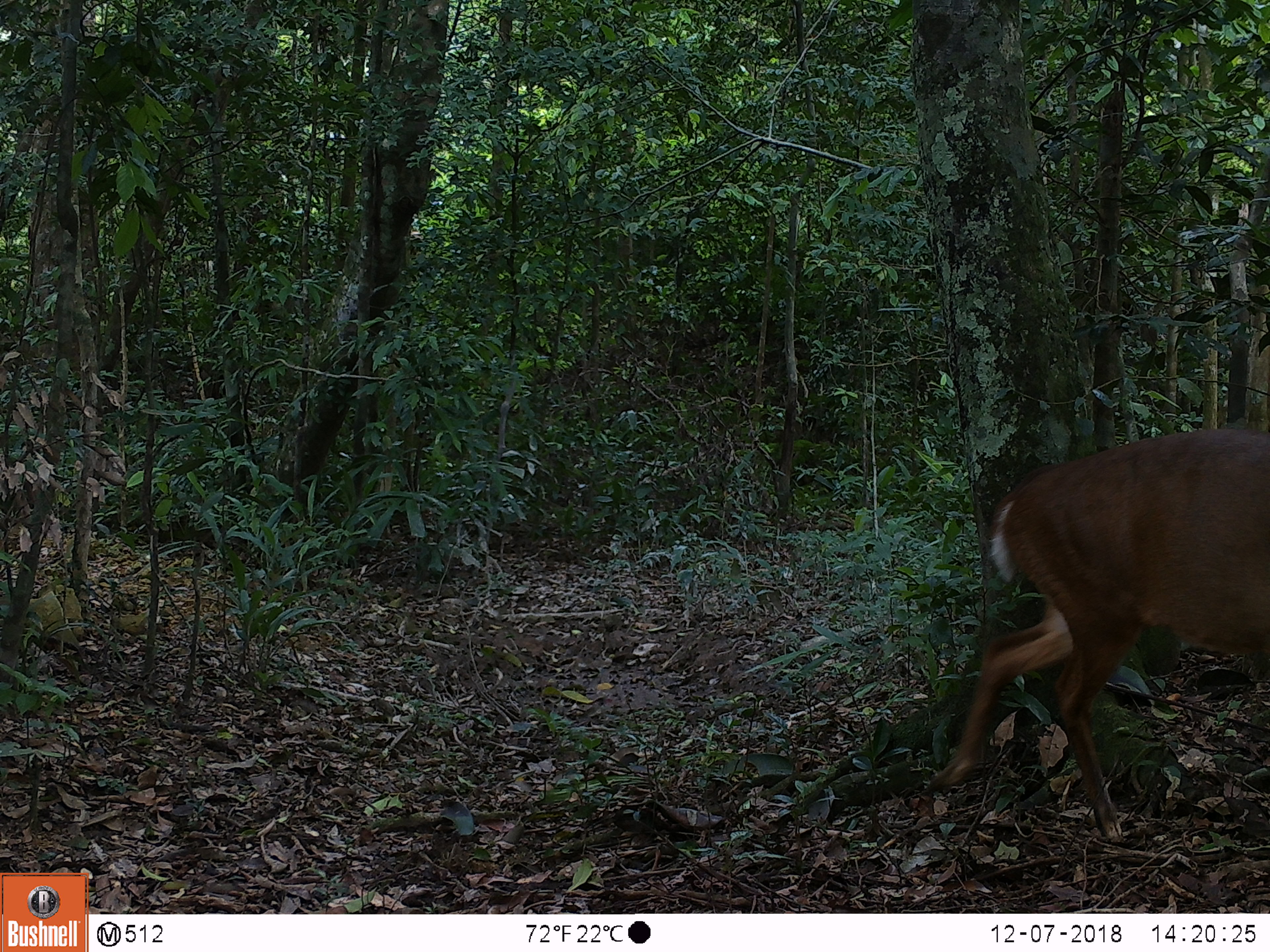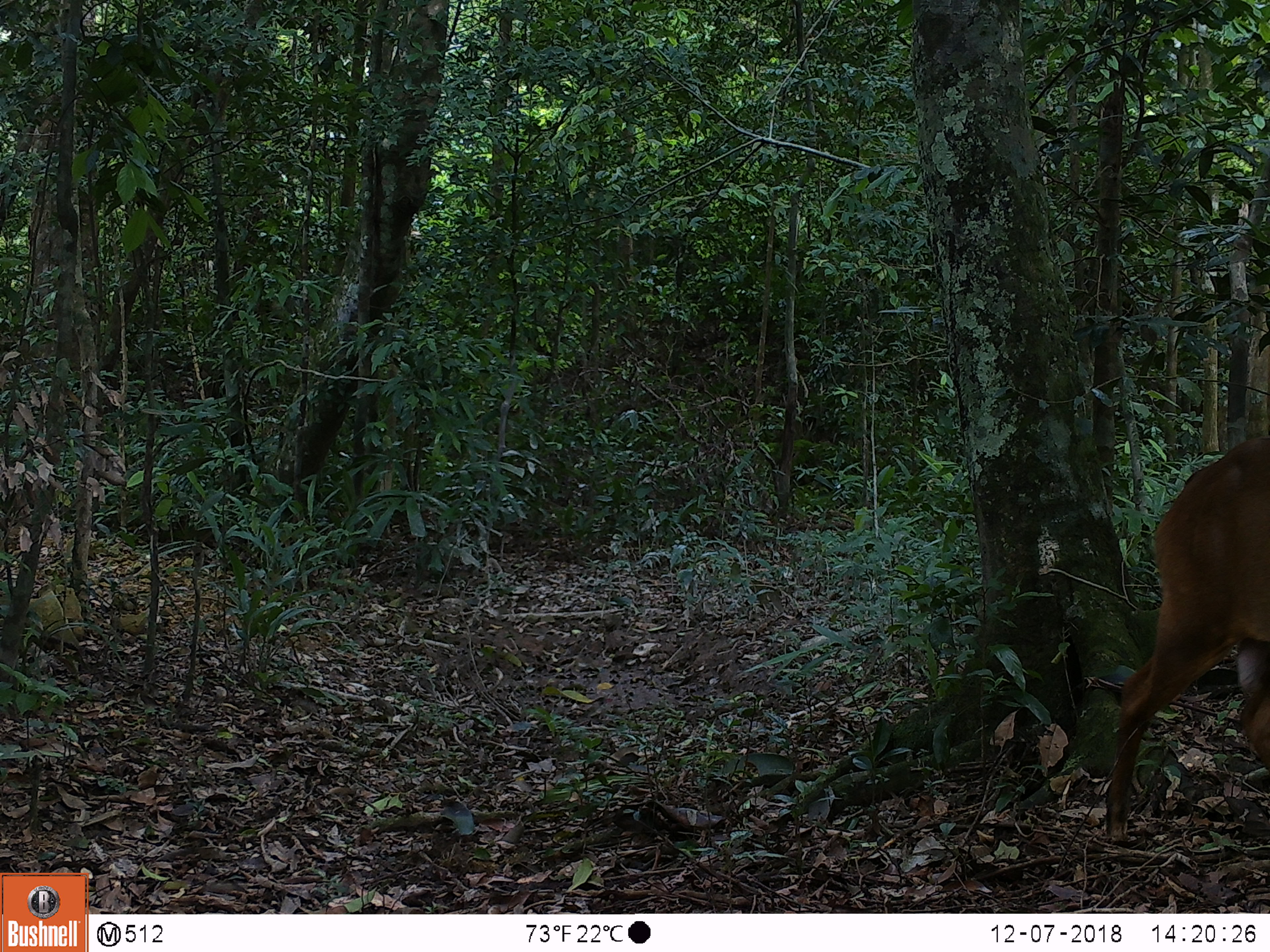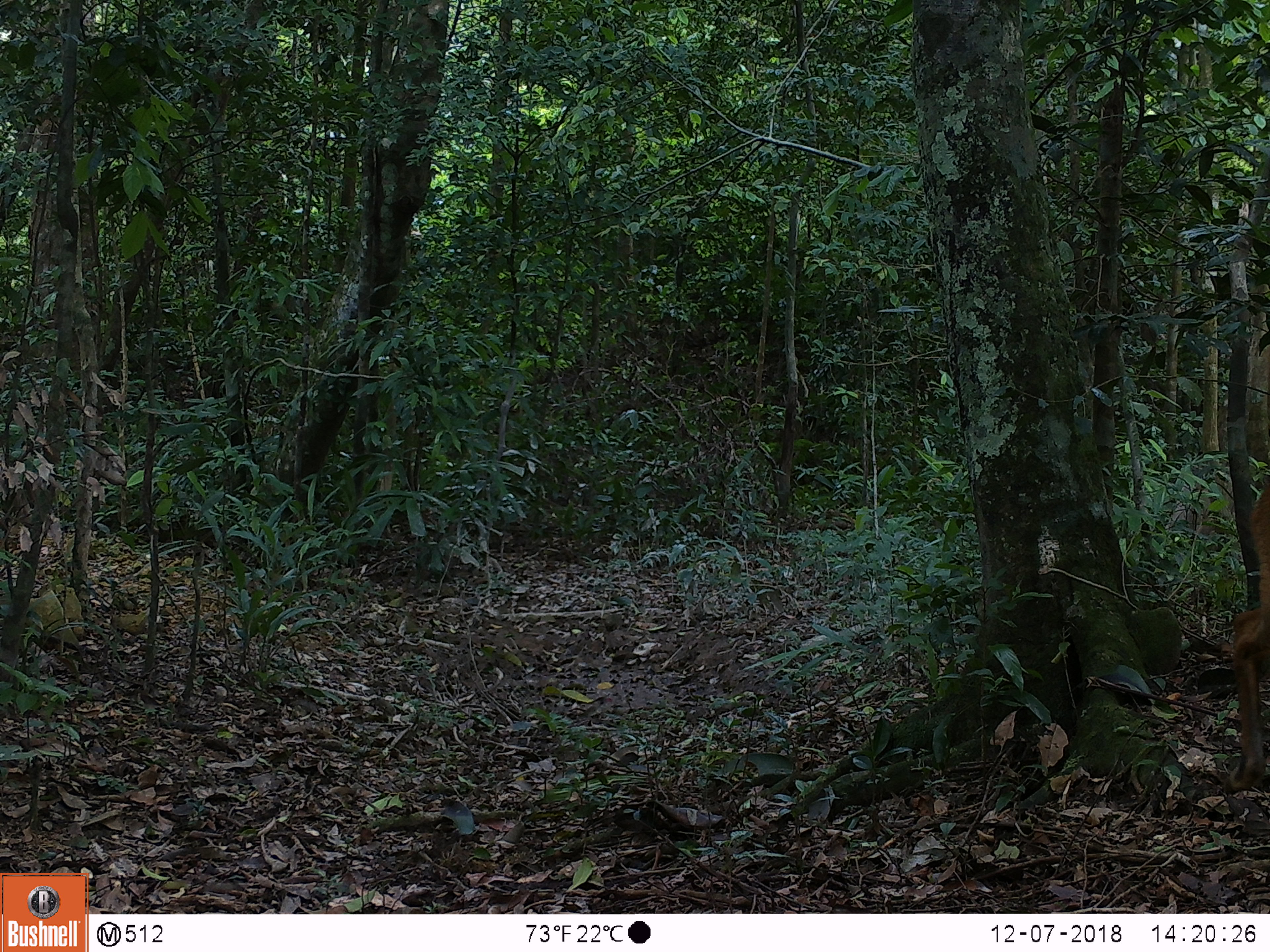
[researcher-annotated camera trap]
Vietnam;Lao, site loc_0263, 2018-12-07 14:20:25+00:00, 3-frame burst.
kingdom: Animalia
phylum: Chordata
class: Mammalia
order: Artiodactyla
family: Cervidae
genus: Muntiacus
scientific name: Muntiacus vuquangensis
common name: large-antlered muntjac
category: large antlered muntjac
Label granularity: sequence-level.